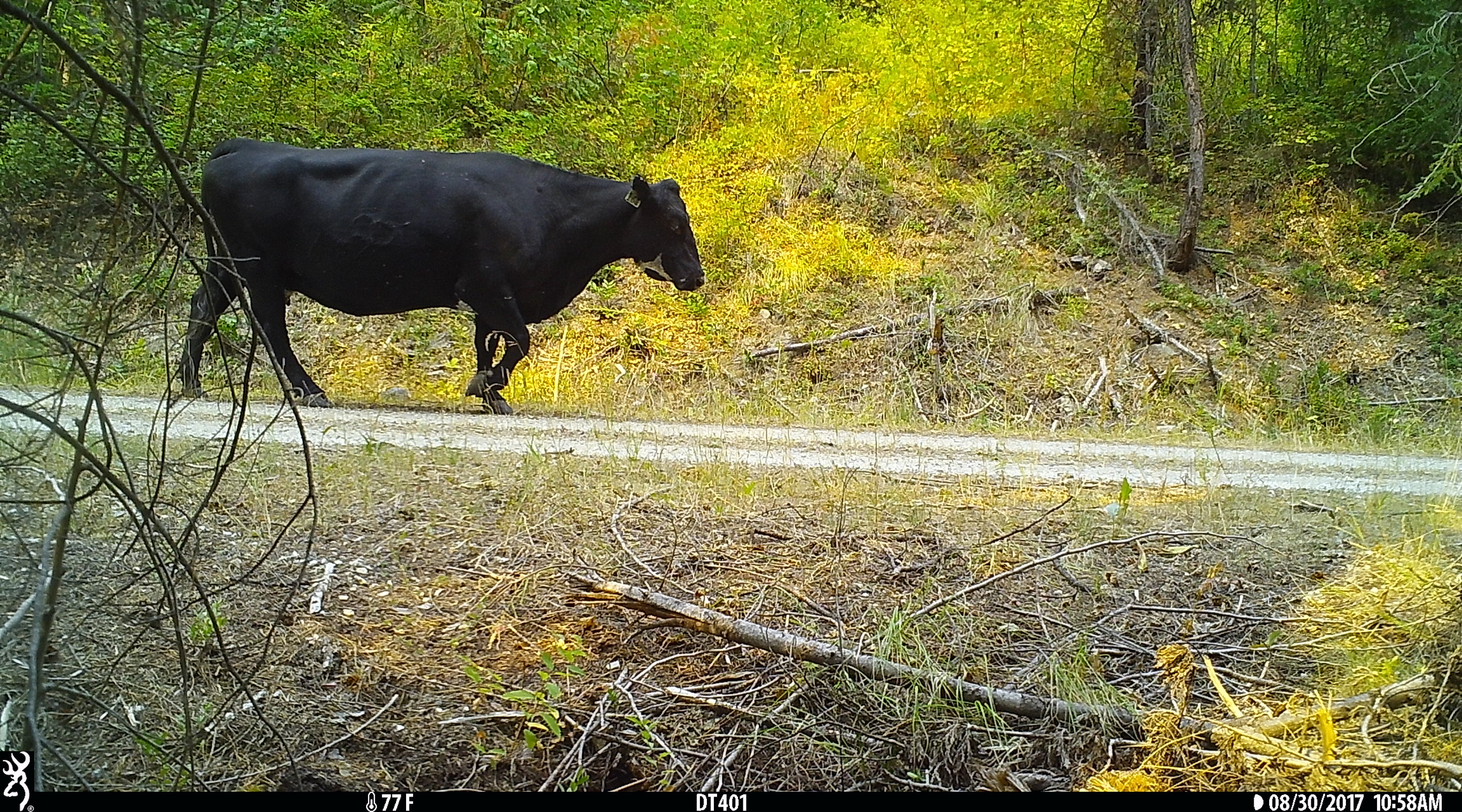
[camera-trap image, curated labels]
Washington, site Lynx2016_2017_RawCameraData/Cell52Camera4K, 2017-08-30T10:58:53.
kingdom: Animalia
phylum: Chordata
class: Mammalia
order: Artiodactyla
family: Bovidae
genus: Bos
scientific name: Bos taurus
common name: domestic cattle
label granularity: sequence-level